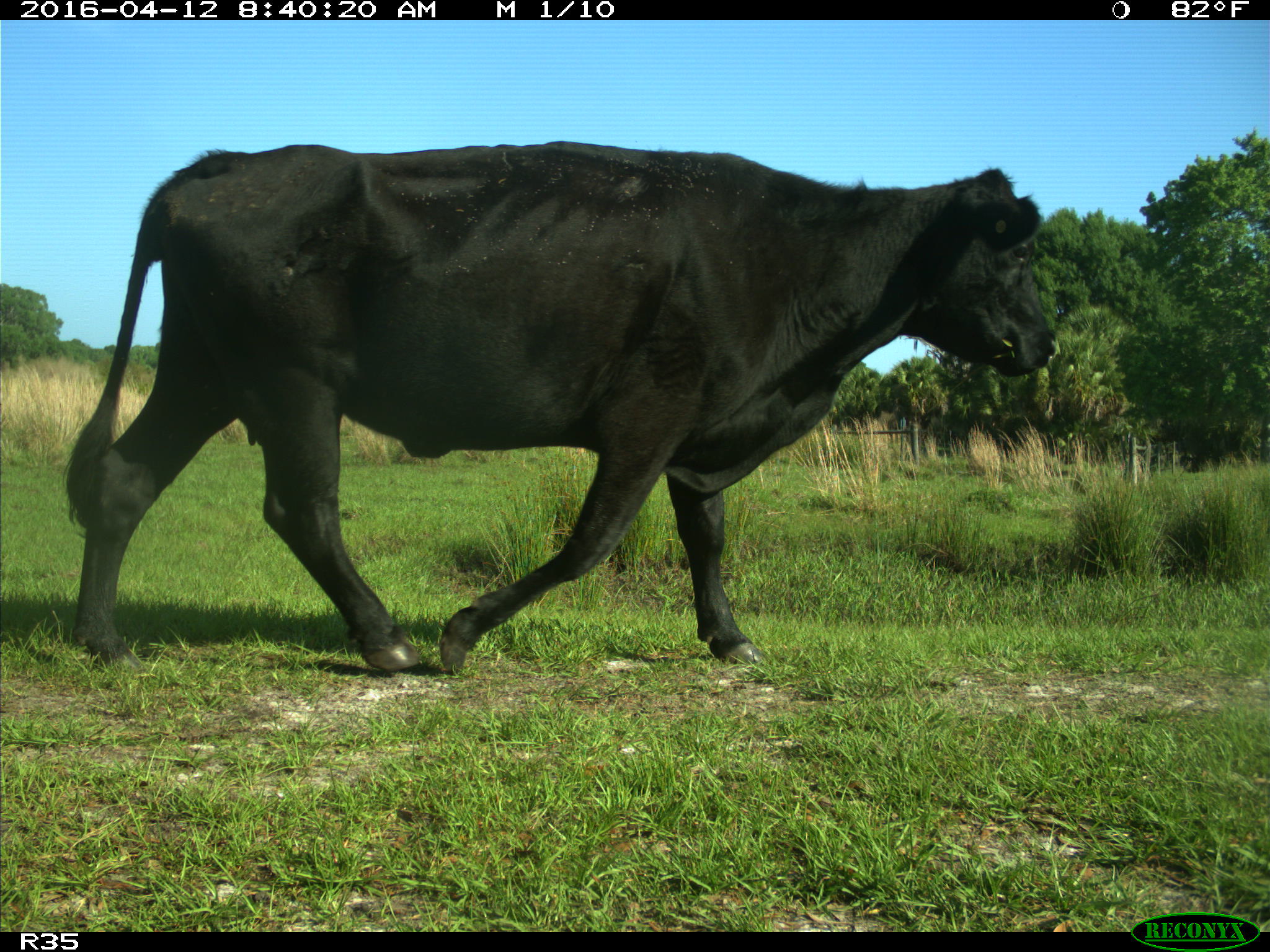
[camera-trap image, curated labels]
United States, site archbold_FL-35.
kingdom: Animalia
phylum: Chordata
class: Mammalia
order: Artiodactyla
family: Bovidae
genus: Bos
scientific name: Bos taurus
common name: domestic cow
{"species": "Bos taurus (domestic cow)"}